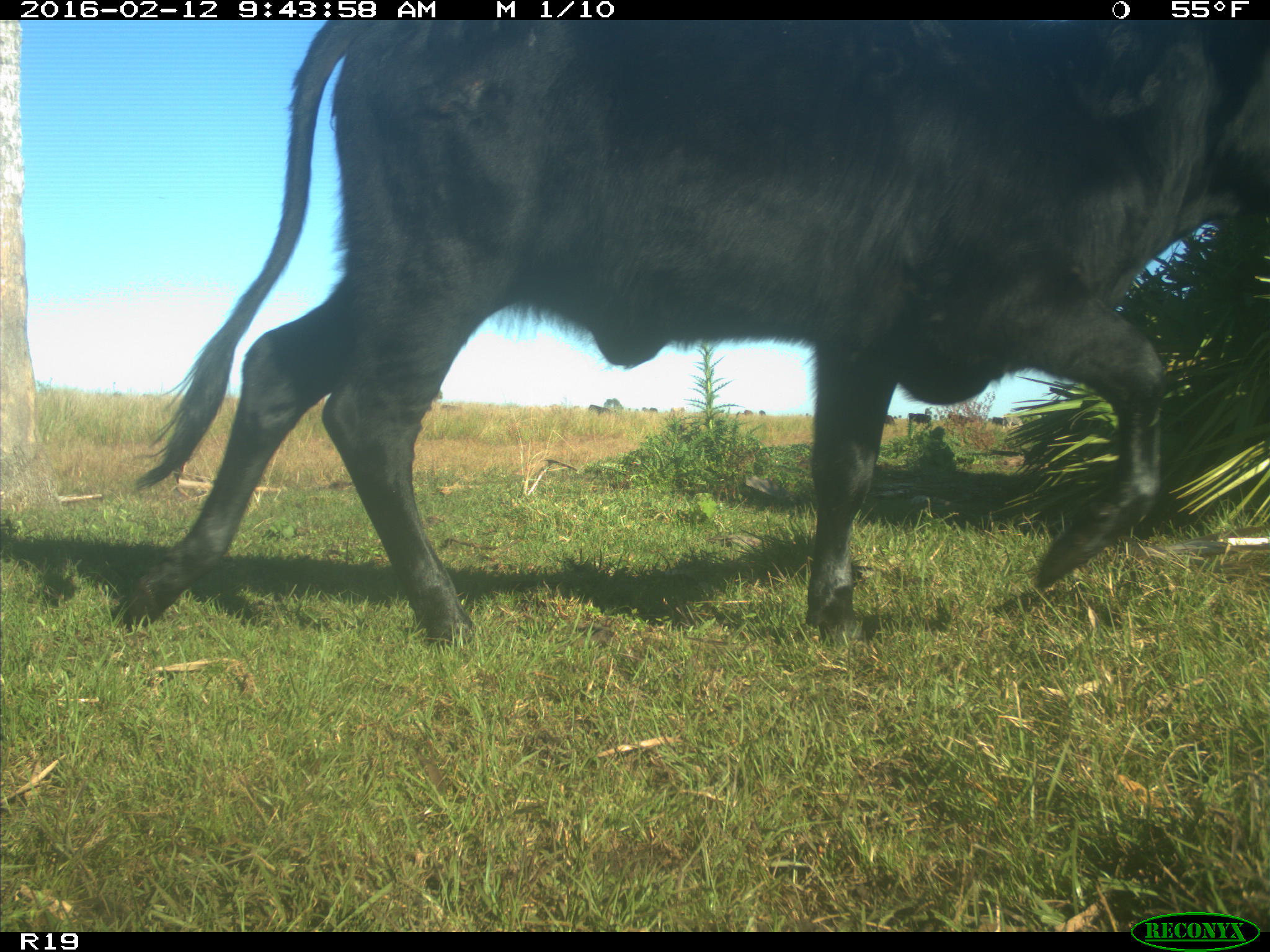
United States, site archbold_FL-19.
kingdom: Animalia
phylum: Chordata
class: Mammalia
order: Artiodactyla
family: Bovidae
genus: Bos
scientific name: Bos taurus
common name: domestic cow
Bos taurus (domestic cow).